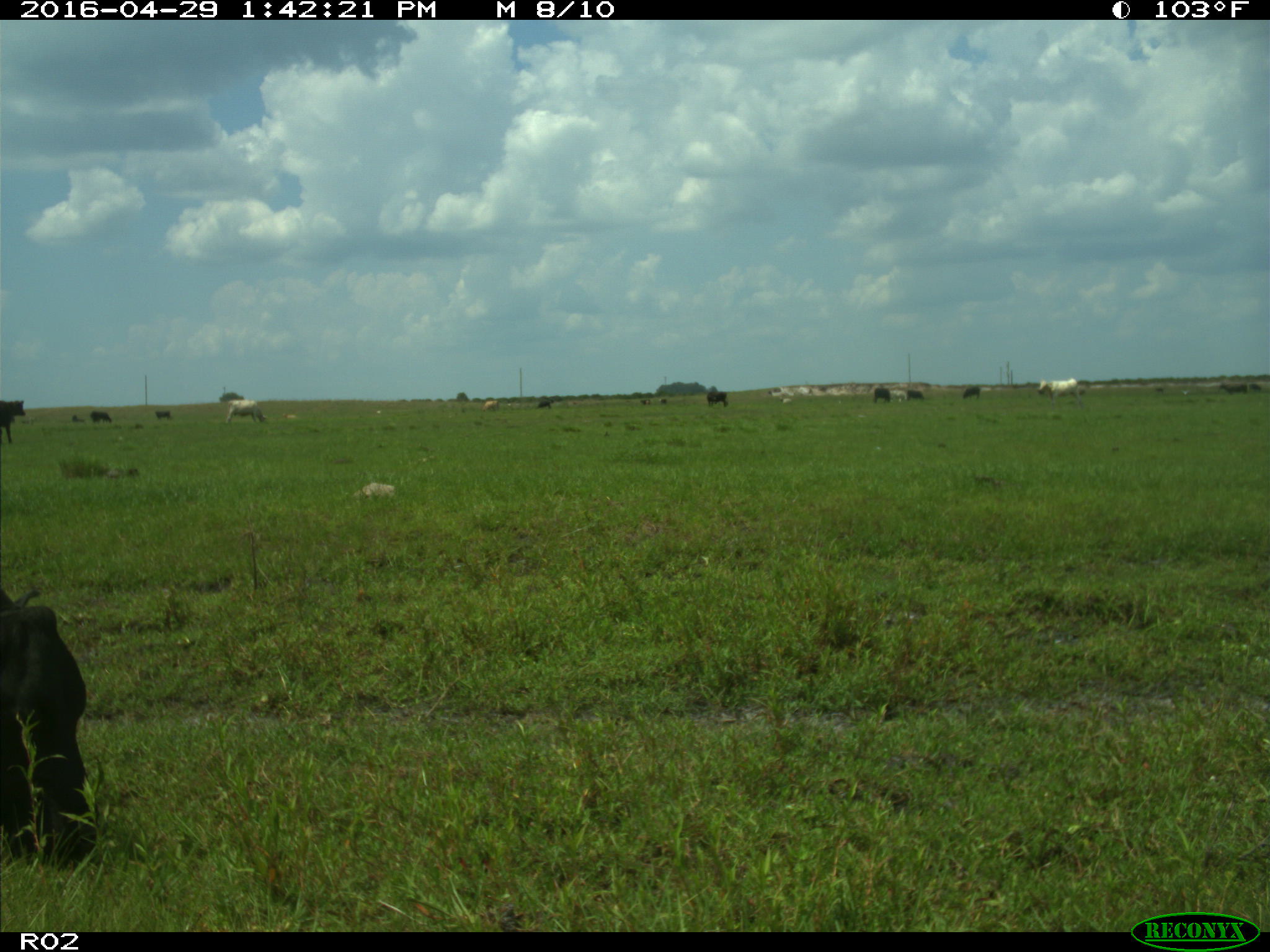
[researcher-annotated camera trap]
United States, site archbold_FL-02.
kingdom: Animalia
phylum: Chordata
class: Mammalia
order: Artiodactyla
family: Bovidae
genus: Bos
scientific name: Bos taurus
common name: domestic cow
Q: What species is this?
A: Bos taurus (domestic cow).